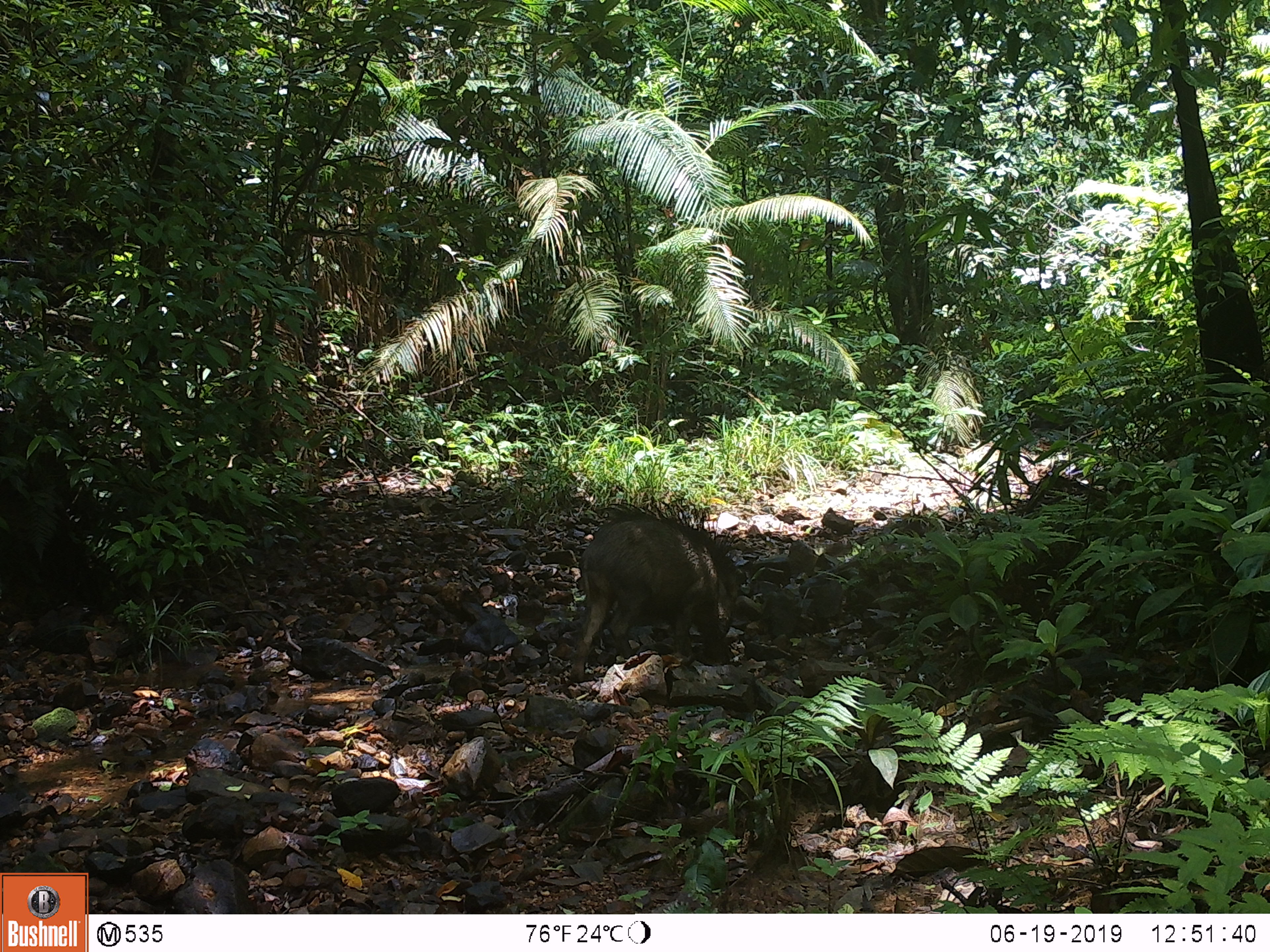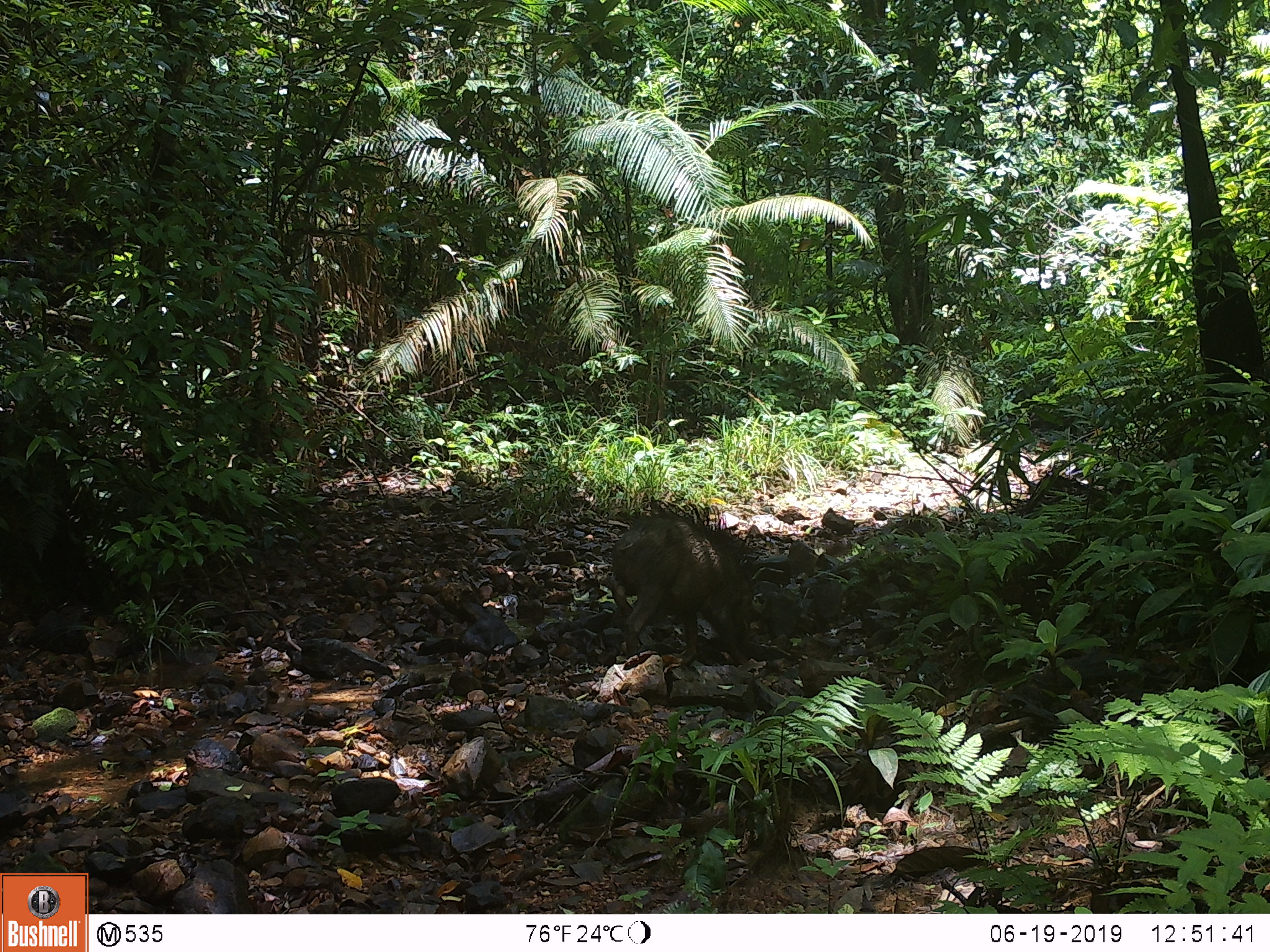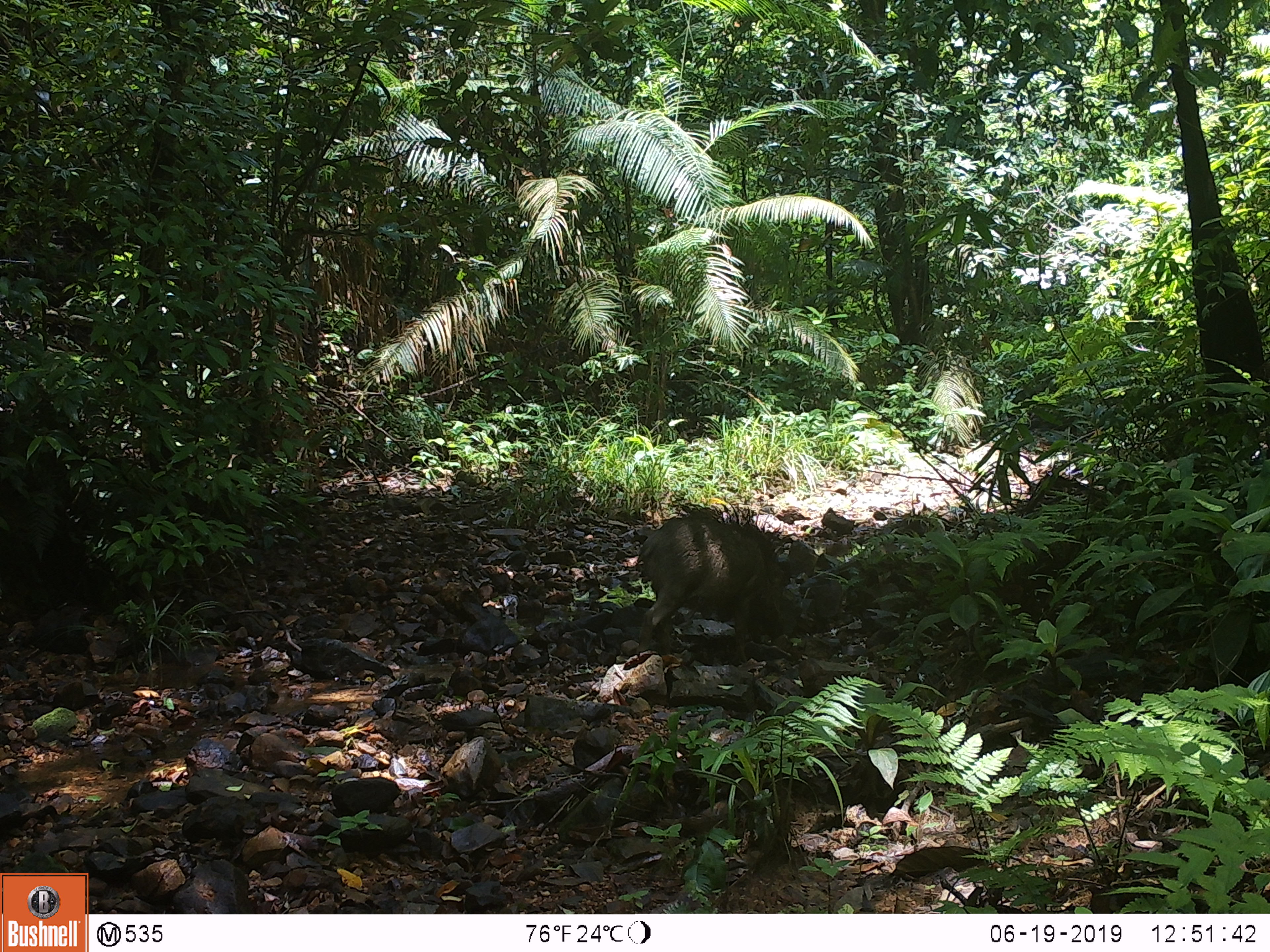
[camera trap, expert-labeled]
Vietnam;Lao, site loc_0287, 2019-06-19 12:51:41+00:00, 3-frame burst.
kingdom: Animalia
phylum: Chordata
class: Mammalia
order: Artiodactyla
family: Suidae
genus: Sus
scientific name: Sus scrofa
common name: eurasian wild pig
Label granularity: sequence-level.